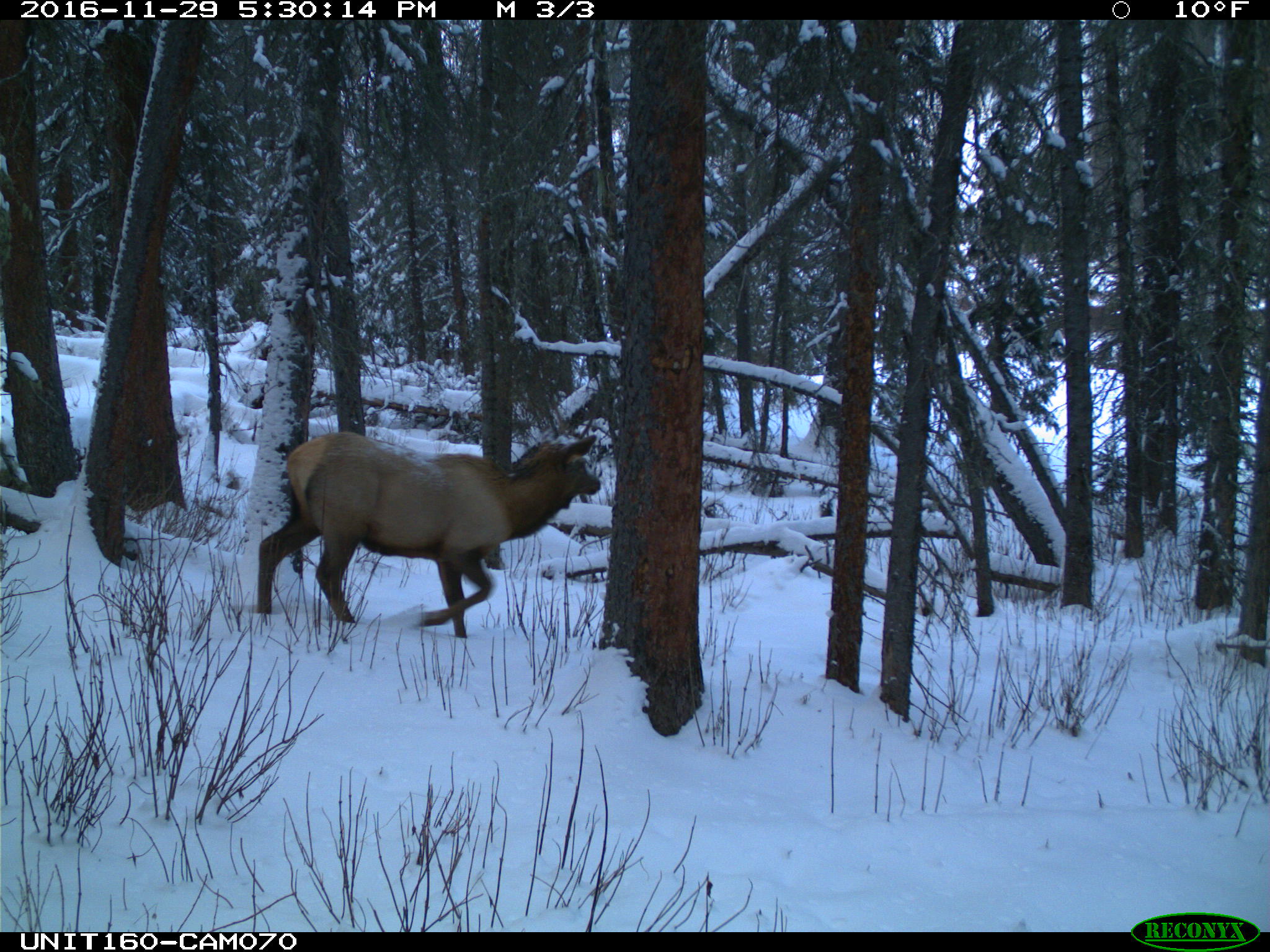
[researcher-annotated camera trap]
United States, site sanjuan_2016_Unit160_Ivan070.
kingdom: Animalia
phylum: Chordata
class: Mammalia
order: Artiodactyla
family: Cervidae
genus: Cervus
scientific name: Cervus elaphus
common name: red deer